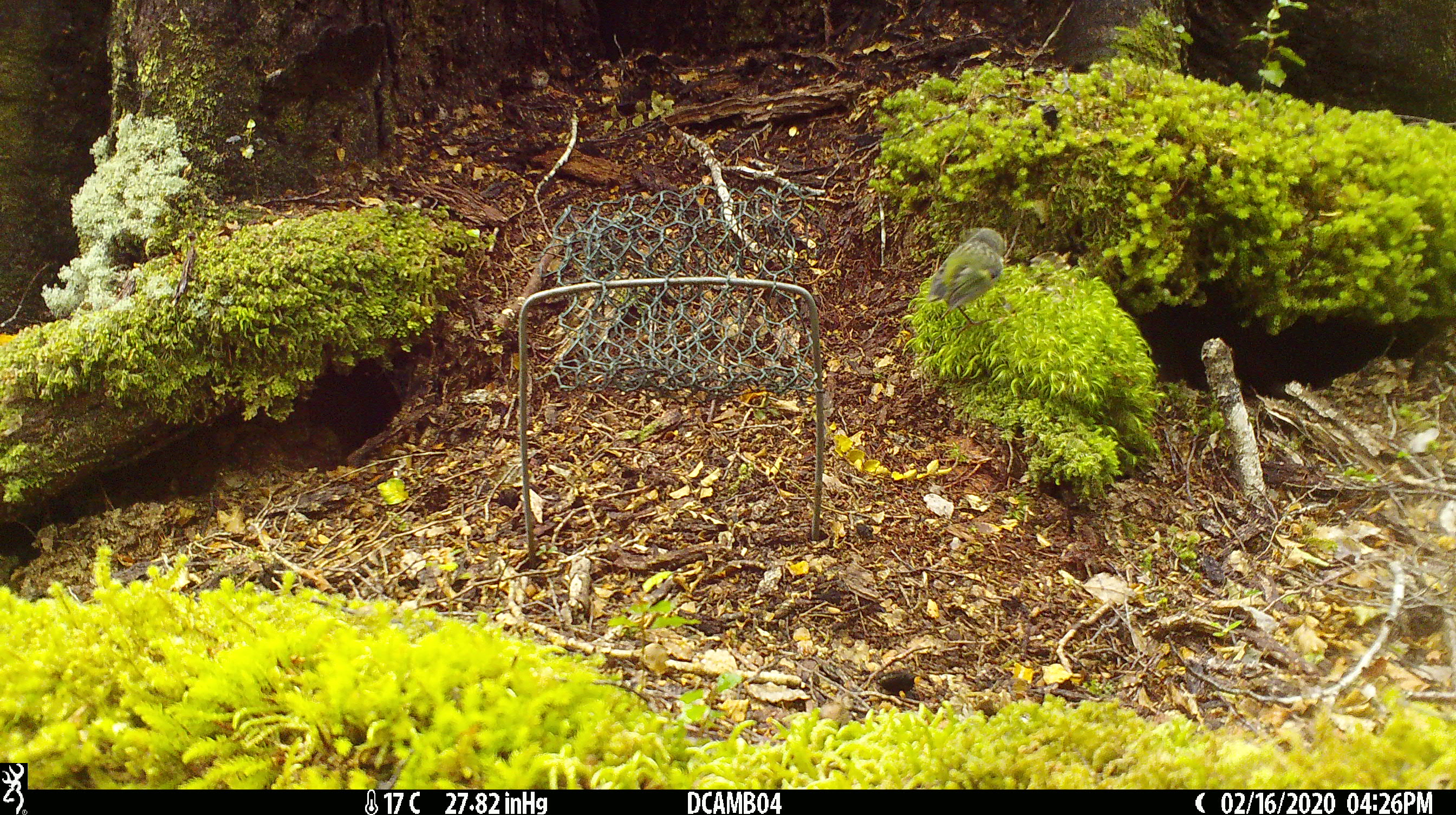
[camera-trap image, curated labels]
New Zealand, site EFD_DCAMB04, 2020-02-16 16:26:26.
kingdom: Animalia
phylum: Chordata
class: Aves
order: Passeriformes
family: Acanthisittidae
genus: Acanthisitta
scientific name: Acanthisitta chloris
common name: rifleman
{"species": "rifleman (Acanthisitta chloris)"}